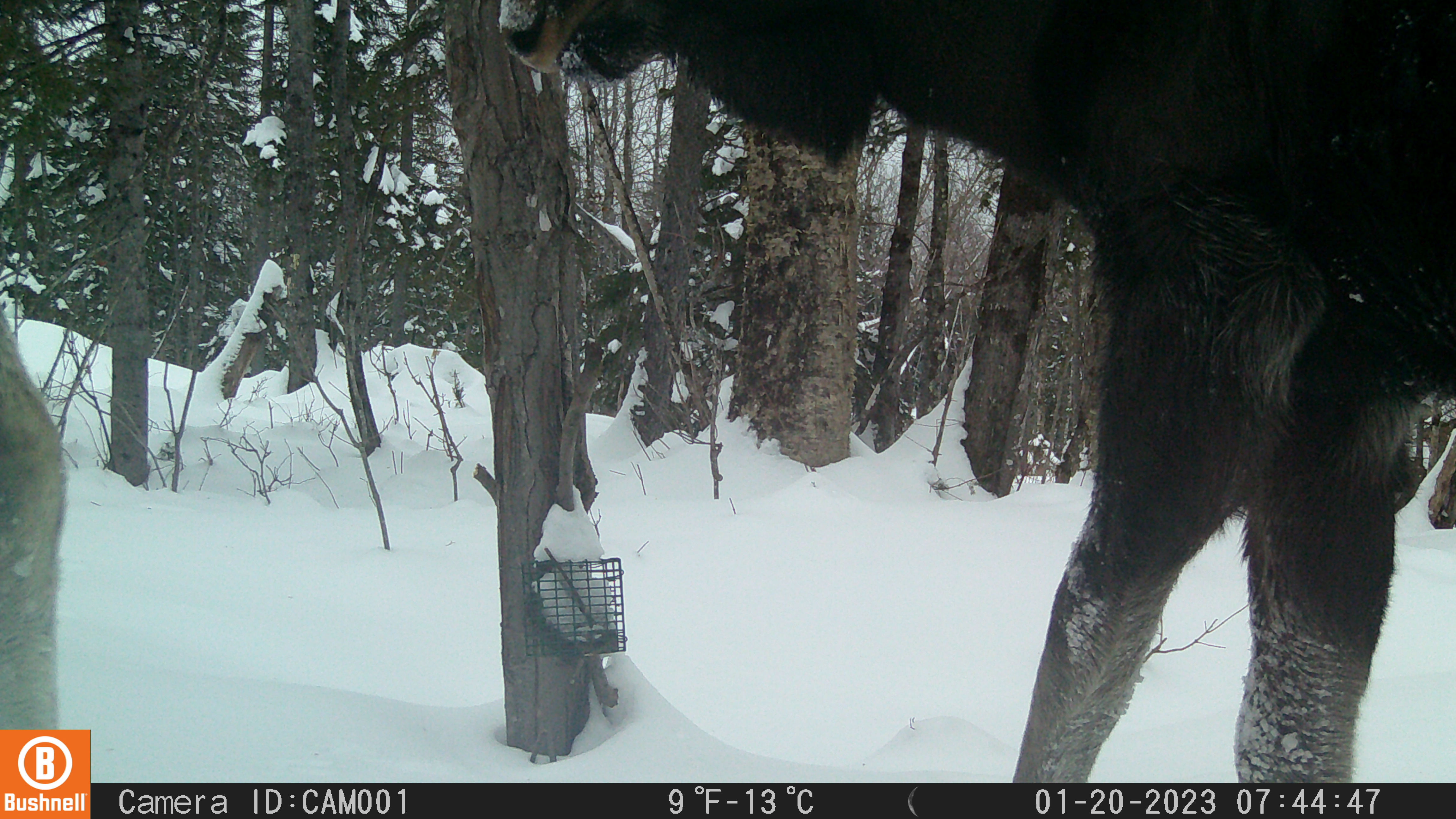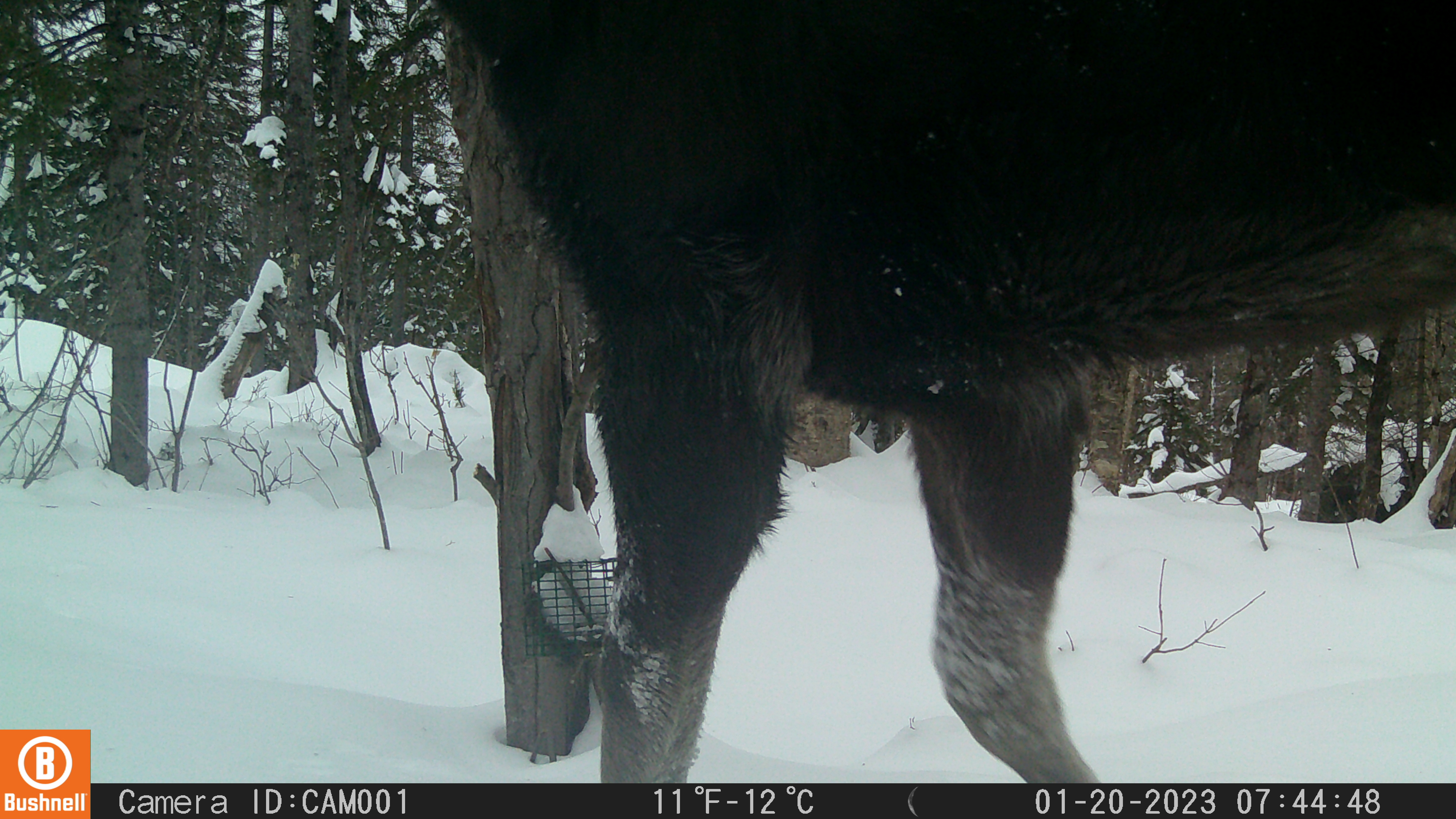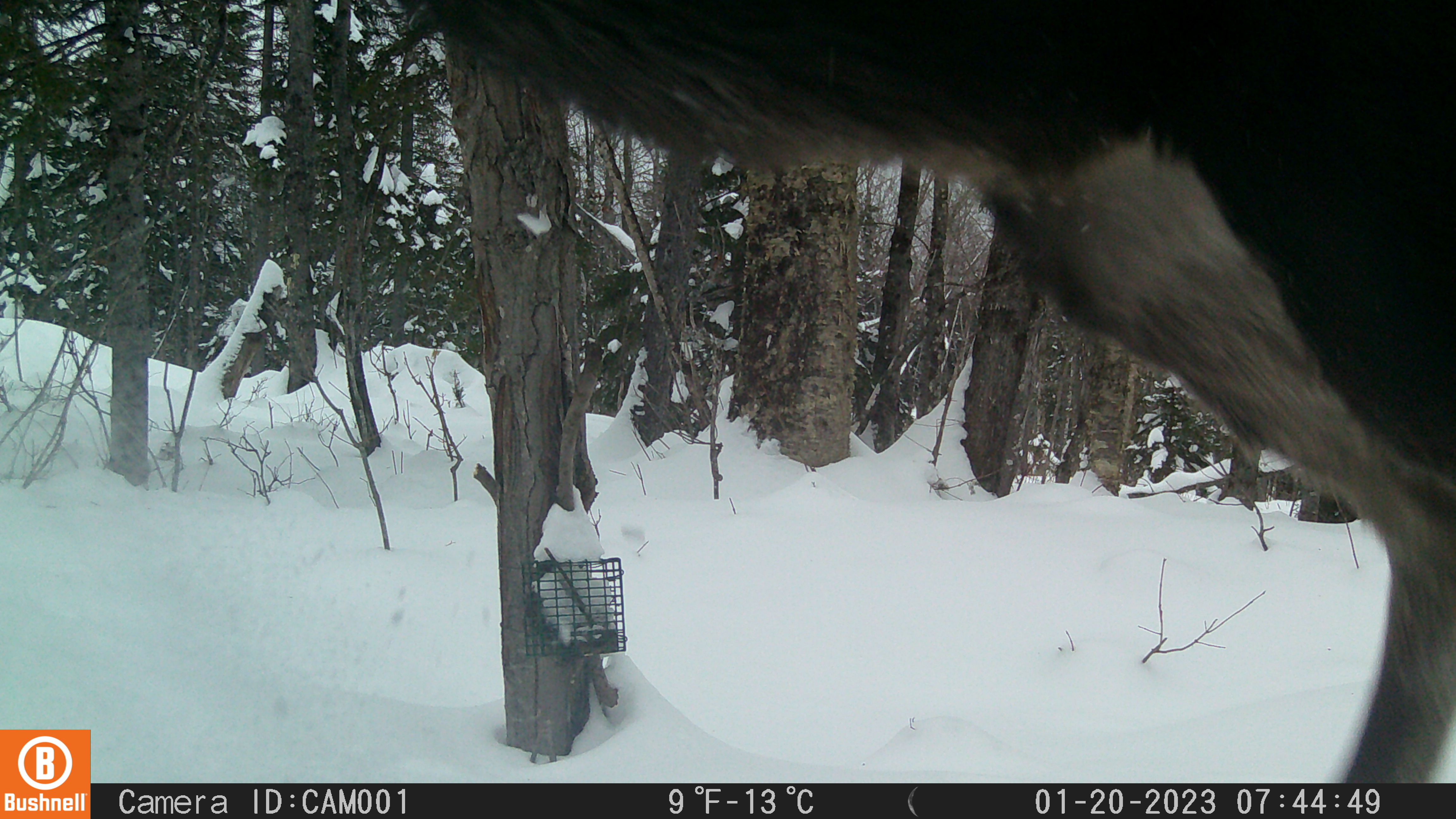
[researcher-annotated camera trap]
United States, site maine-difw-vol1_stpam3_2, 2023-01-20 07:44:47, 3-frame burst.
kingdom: Animalia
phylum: Chordata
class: Mammalia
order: Artiodactyla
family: Cervidae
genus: Alces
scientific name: Alces alces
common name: moose